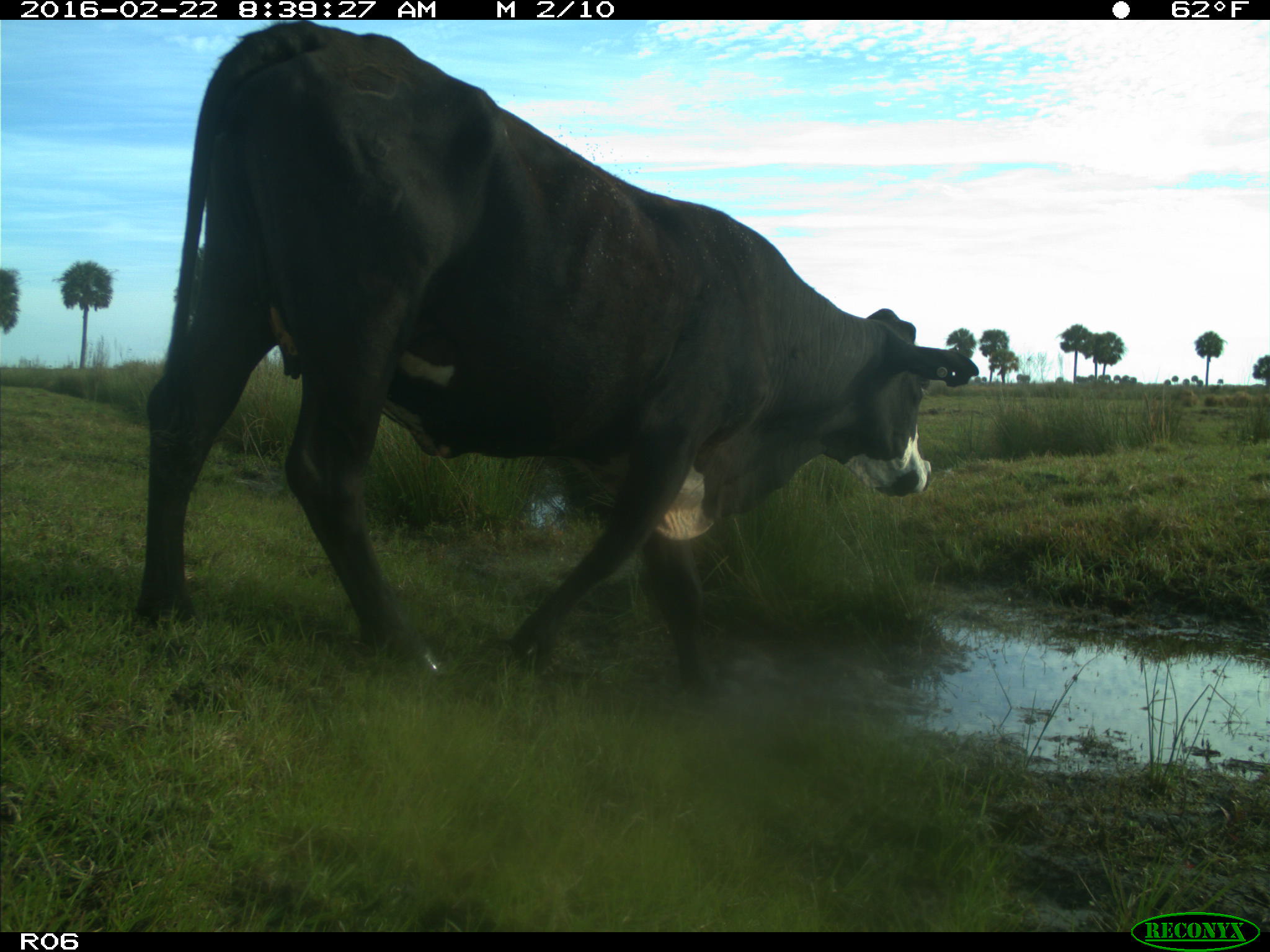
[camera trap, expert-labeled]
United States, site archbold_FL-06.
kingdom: Animalia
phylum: Chordata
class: Mammalia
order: Artiodactyla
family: Bovidae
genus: Bos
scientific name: Bos taurus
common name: domestic cow